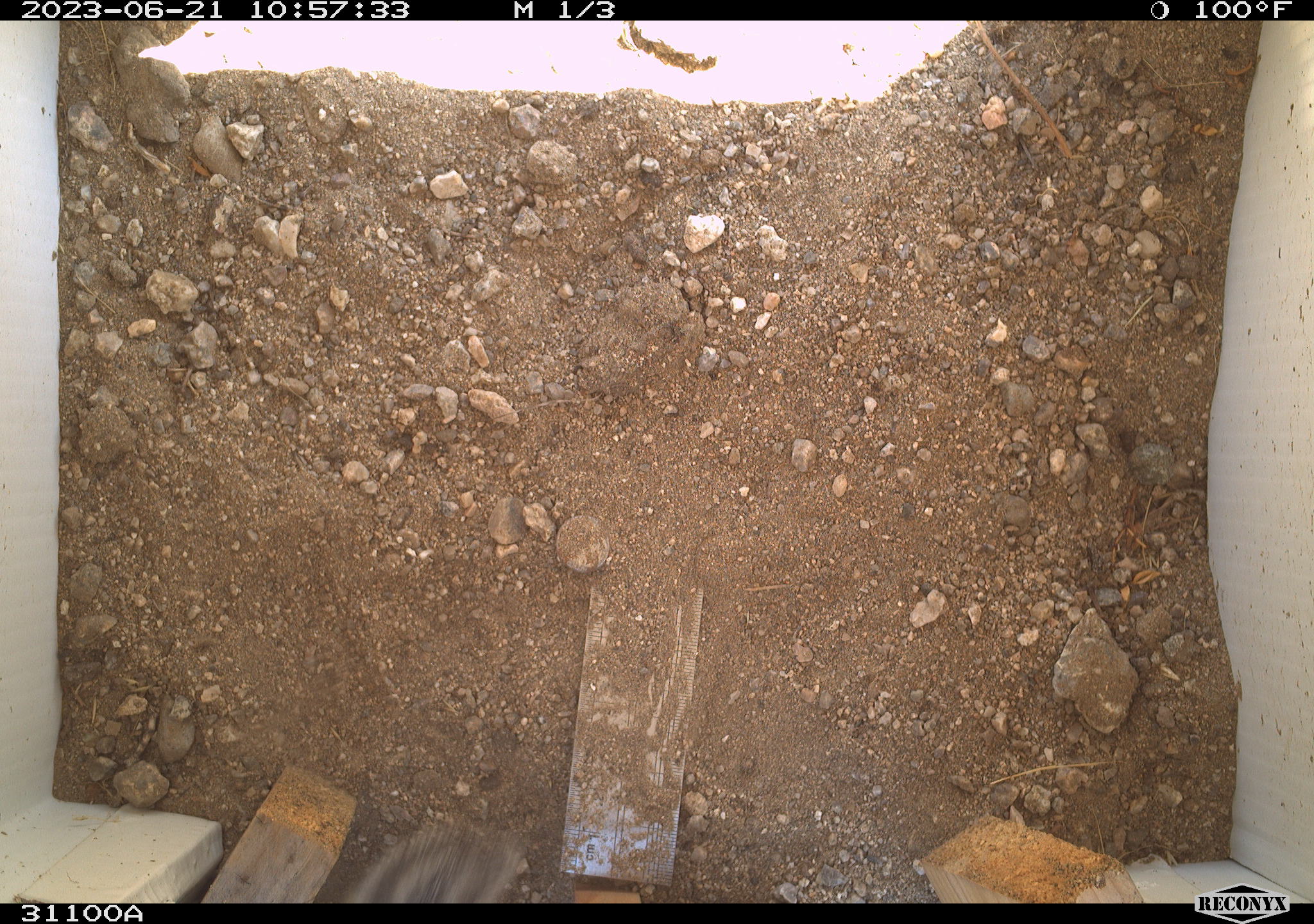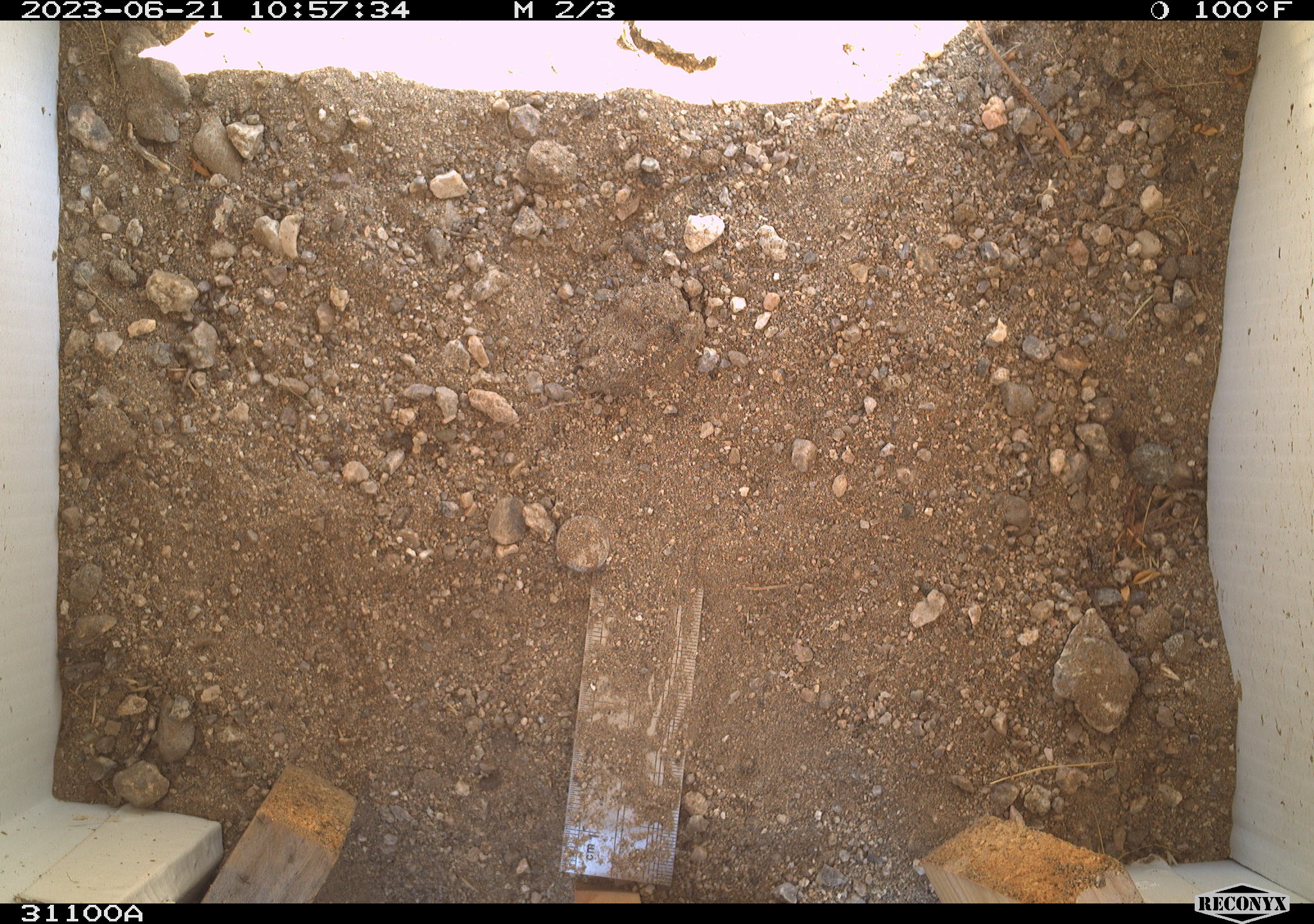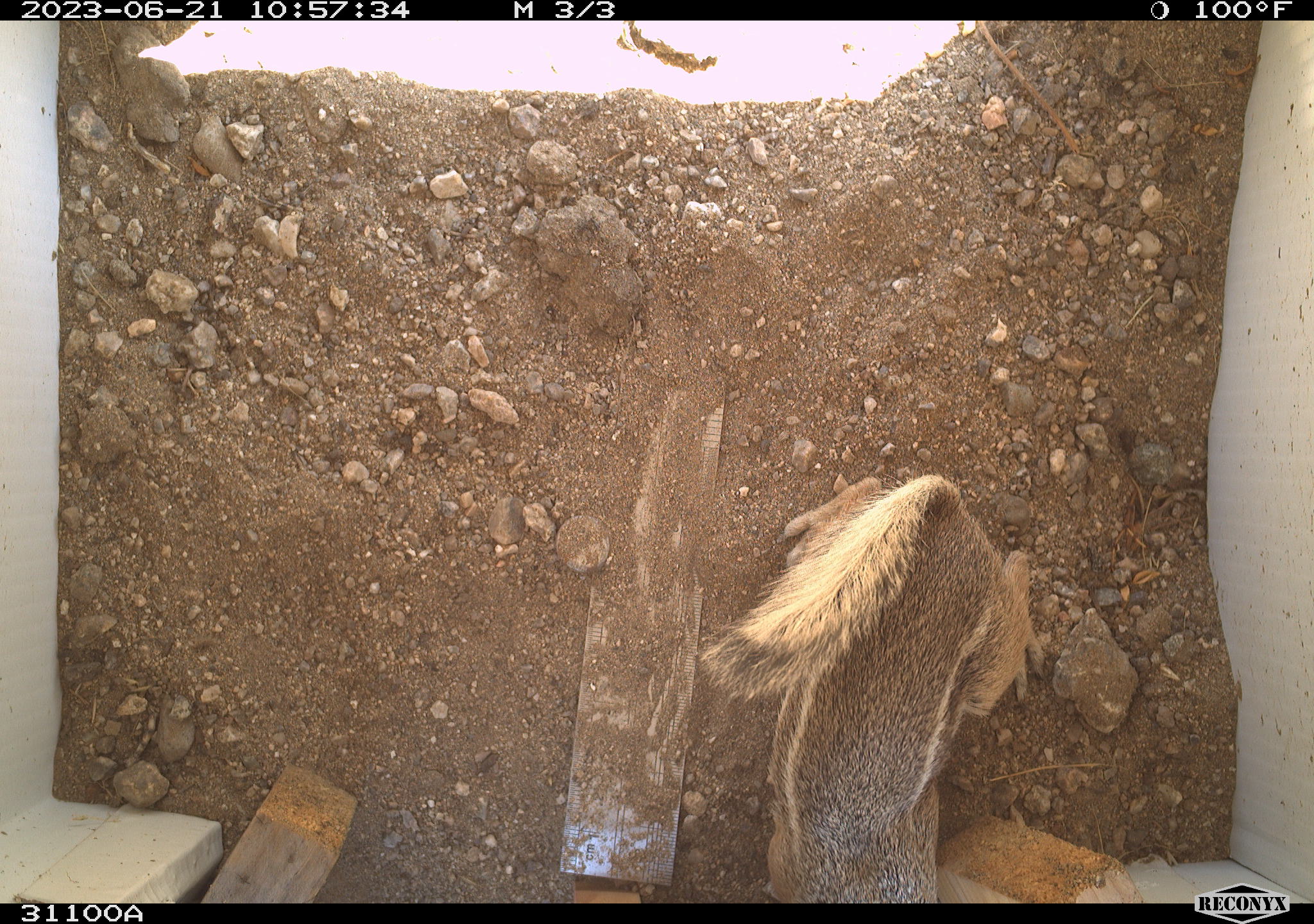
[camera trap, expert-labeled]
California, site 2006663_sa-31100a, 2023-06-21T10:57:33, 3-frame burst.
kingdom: Animalia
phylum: Chordata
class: Mammalia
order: Rodentia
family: Sciuridae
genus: Ammospermophilus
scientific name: Ammospermophilus leucurus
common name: white-tailed antelope squirrel